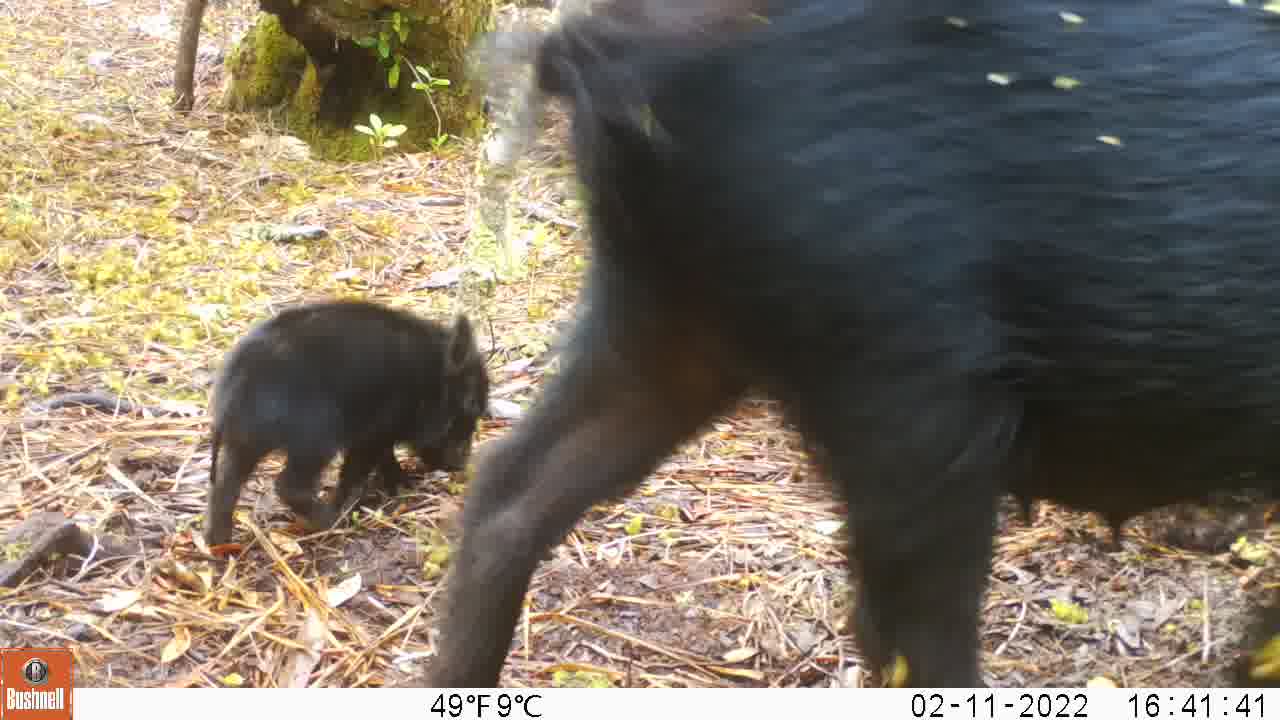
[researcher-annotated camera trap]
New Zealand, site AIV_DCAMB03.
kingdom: Animalia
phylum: Chordata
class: Mammalia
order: Artiodactyla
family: Suidae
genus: Sus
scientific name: Sus scrofa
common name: pig